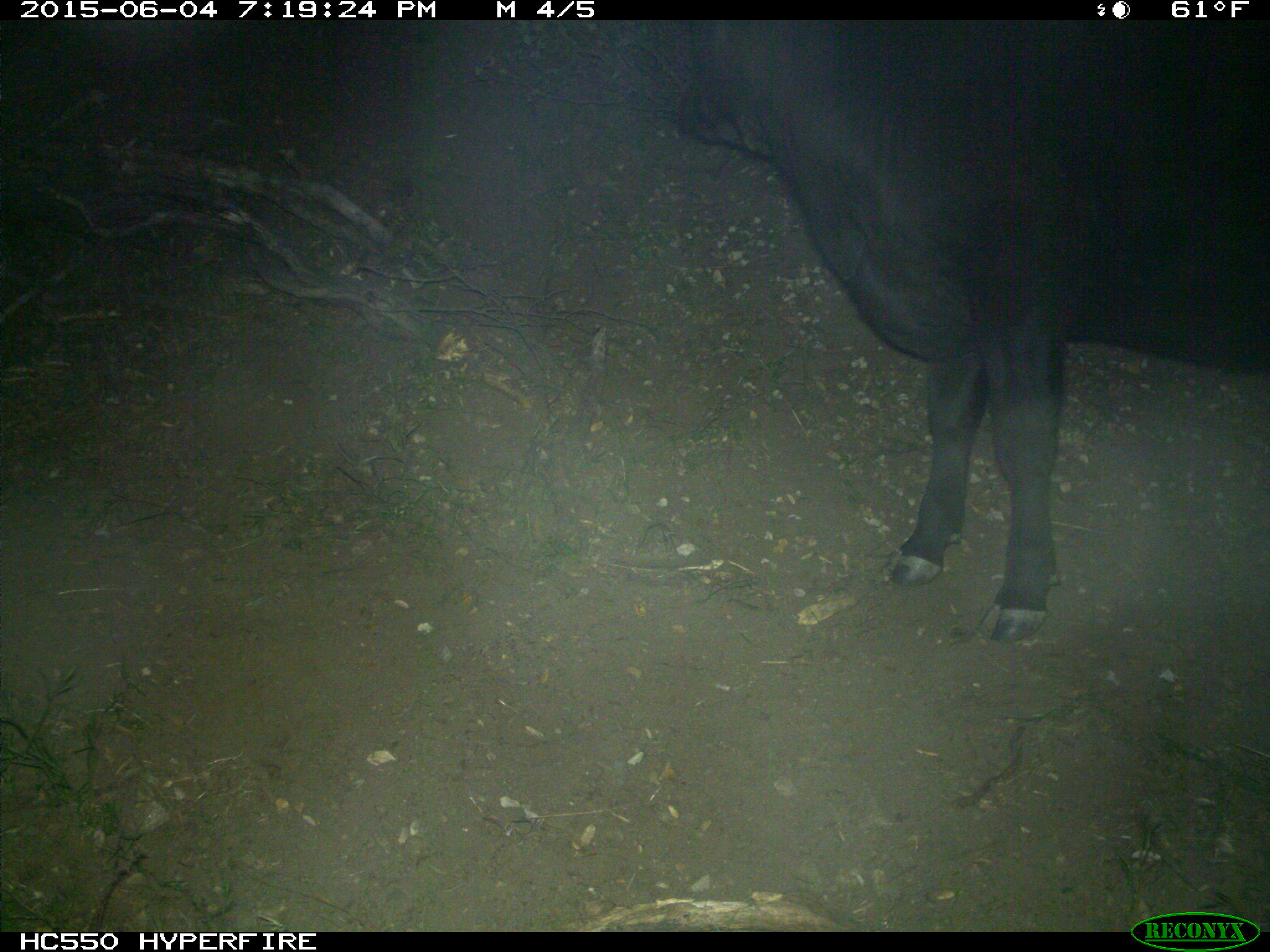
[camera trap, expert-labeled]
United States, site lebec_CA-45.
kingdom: Animalia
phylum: Chordata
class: Mammalia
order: Artiodactyla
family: Bovidae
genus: Bos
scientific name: Bos taurus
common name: domestic cow